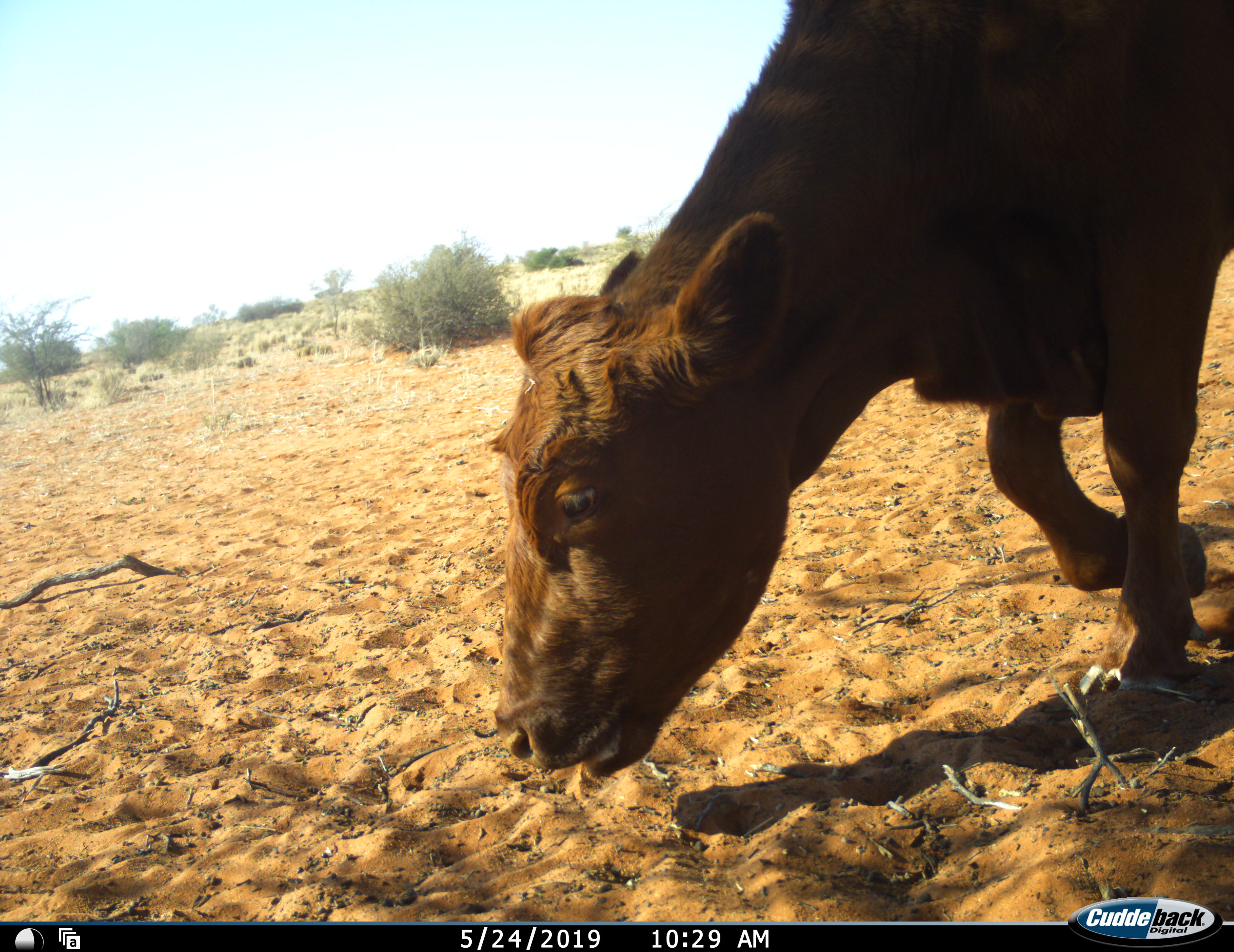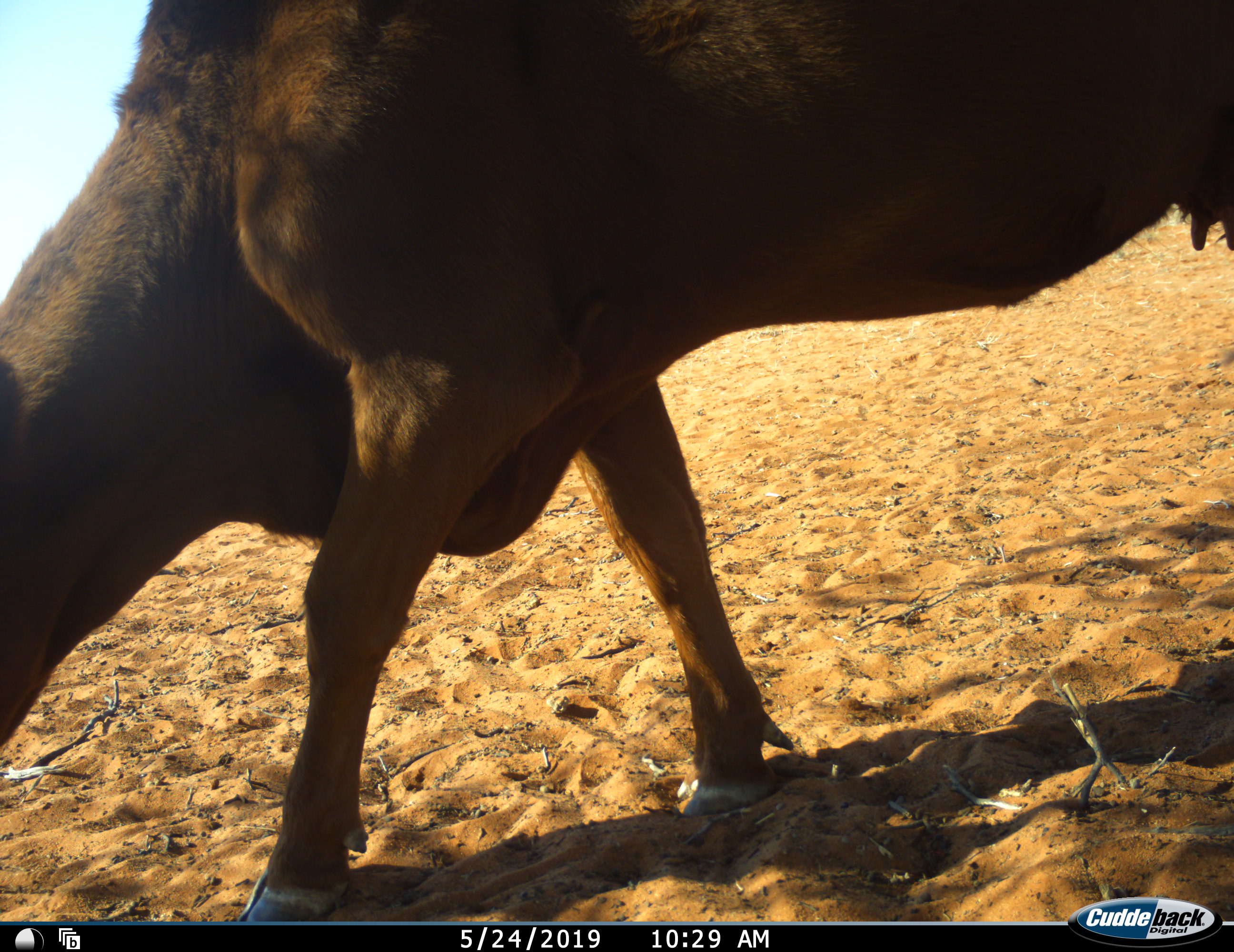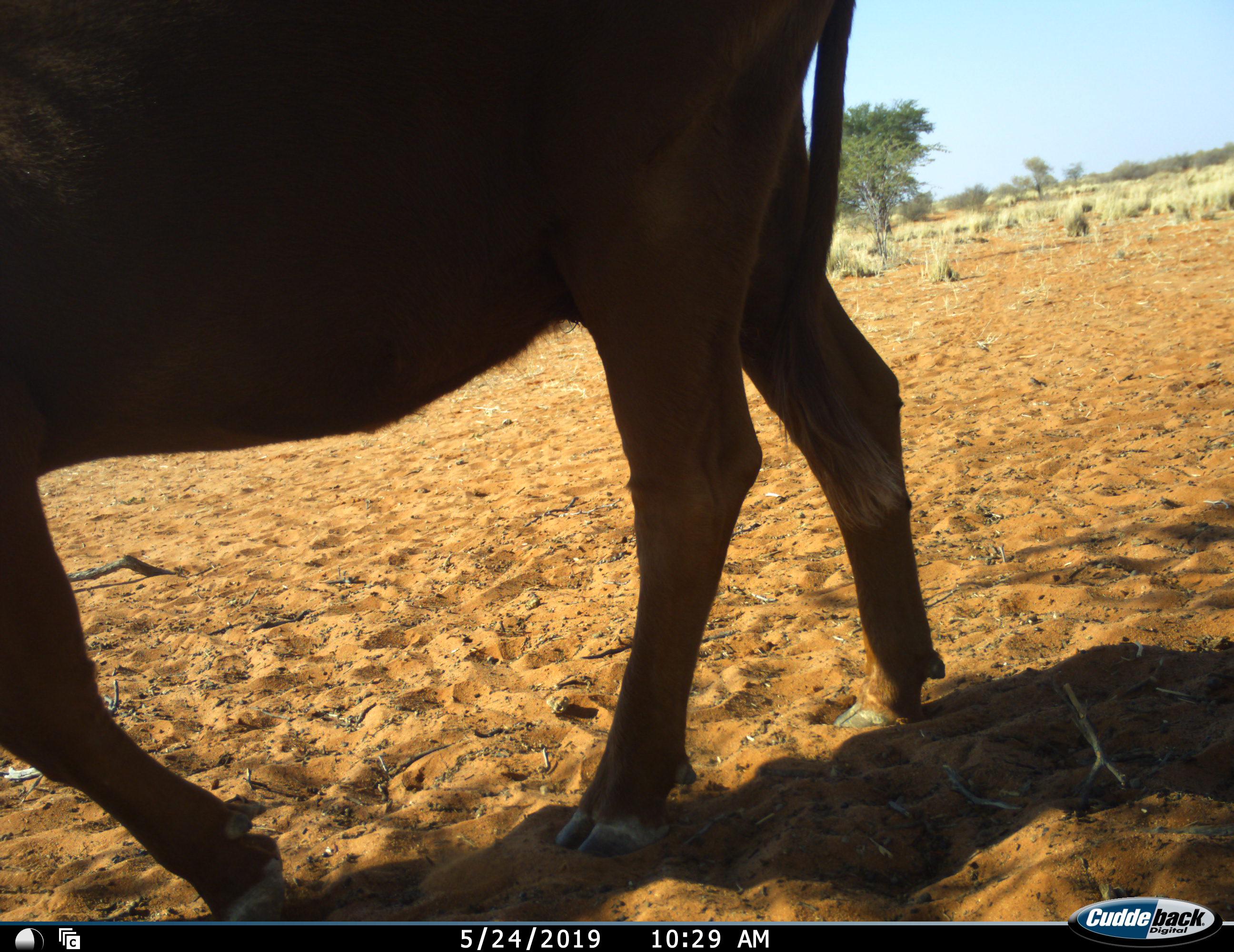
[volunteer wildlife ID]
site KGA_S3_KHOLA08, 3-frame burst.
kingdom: Animalia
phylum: Chordata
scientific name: Vertebrata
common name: domestic animal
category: domesticanimal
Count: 1.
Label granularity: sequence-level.